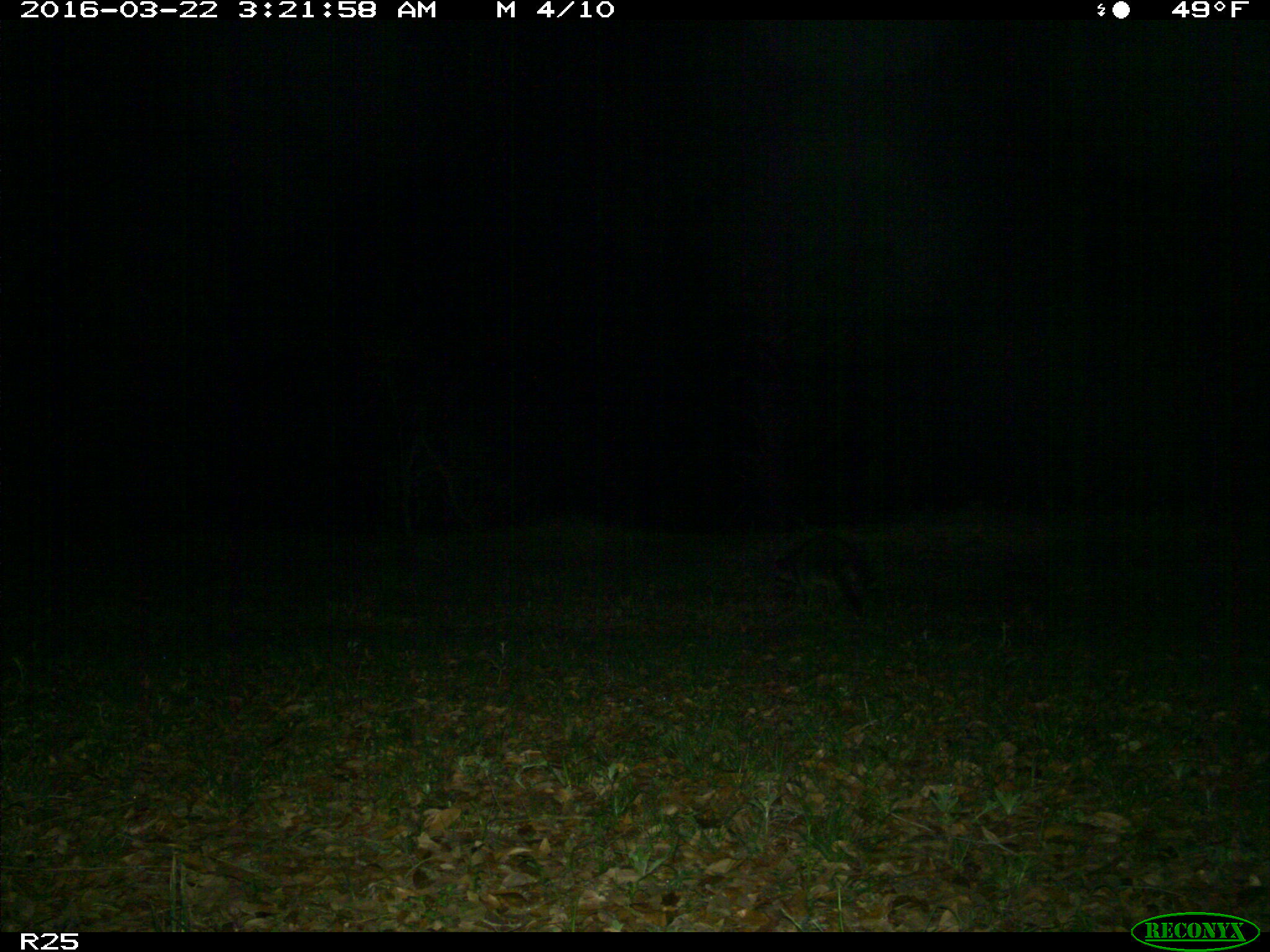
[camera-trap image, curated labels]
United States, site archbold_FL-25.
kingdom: Animalia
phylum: Chordata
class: Mammalia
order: Carnivora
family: Procyonidae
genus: Procyon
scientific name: Procyon lotor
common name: common raccoon